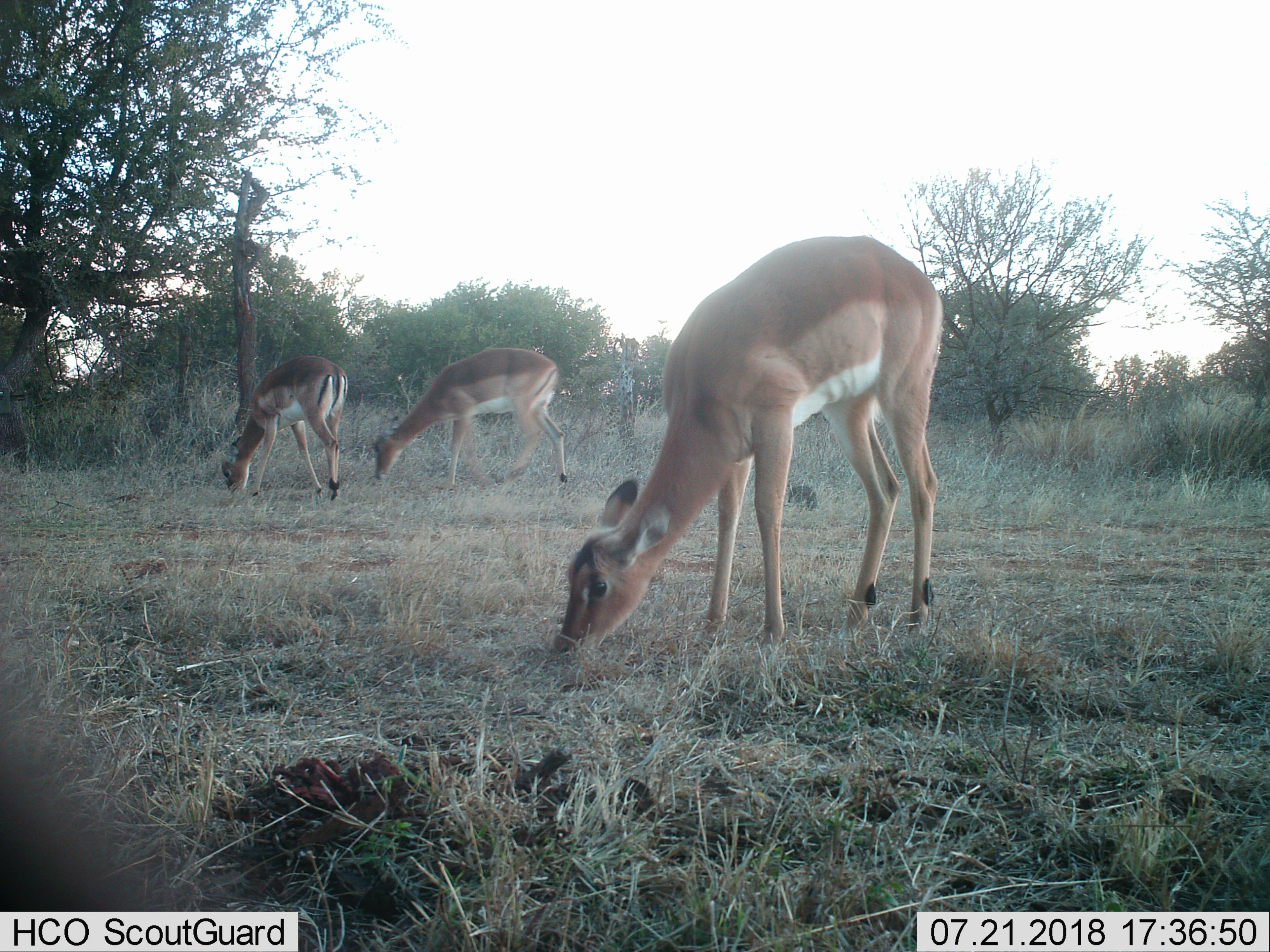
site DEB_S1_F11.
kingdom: Animalia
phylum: Chordata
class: Mammalia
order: Artiodactyla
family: Bovidae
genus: Aepyceros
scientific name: Aepyceros melampus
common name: impala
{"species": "impala (Aepyceros melampus)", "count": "3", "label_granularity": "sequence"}